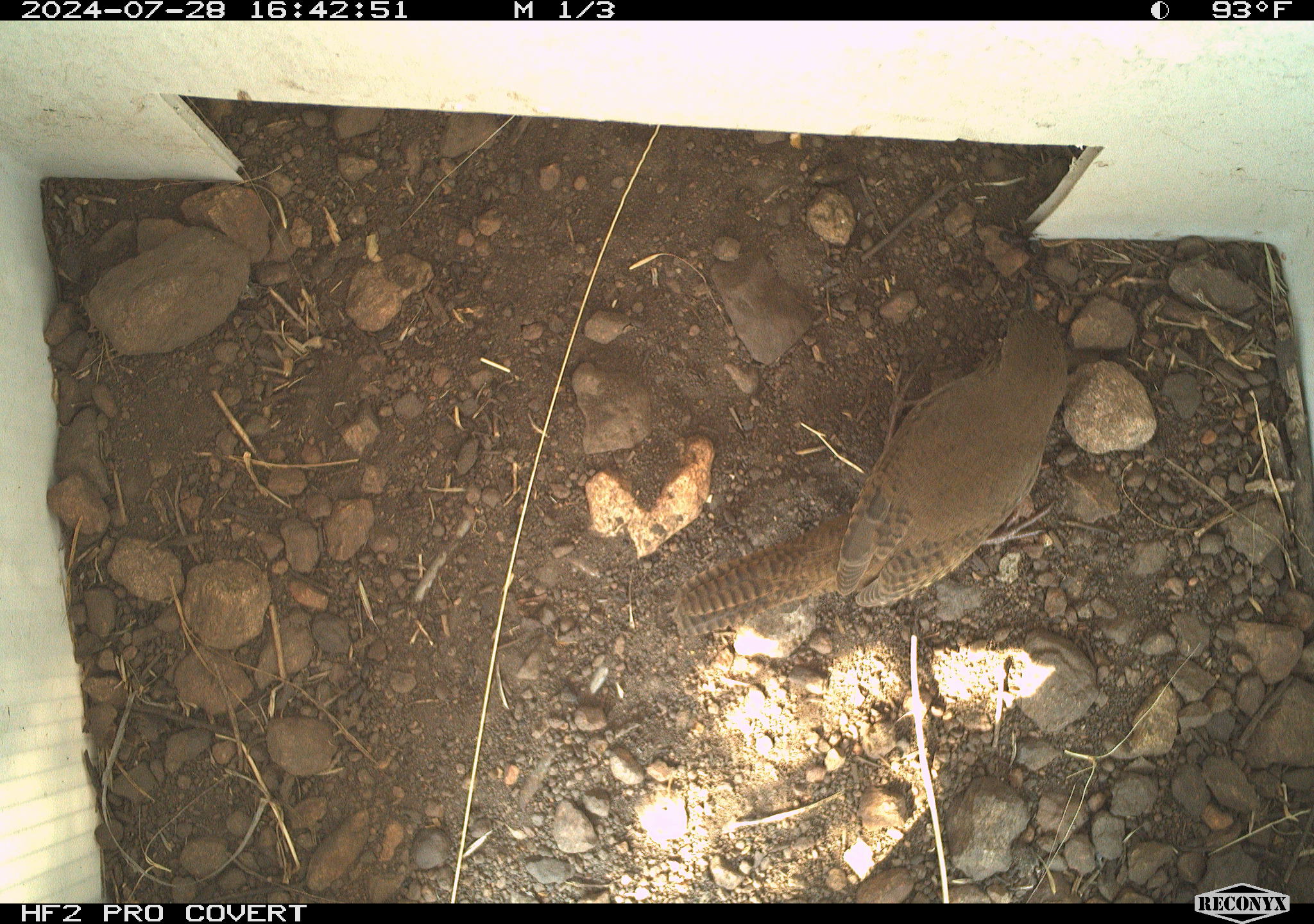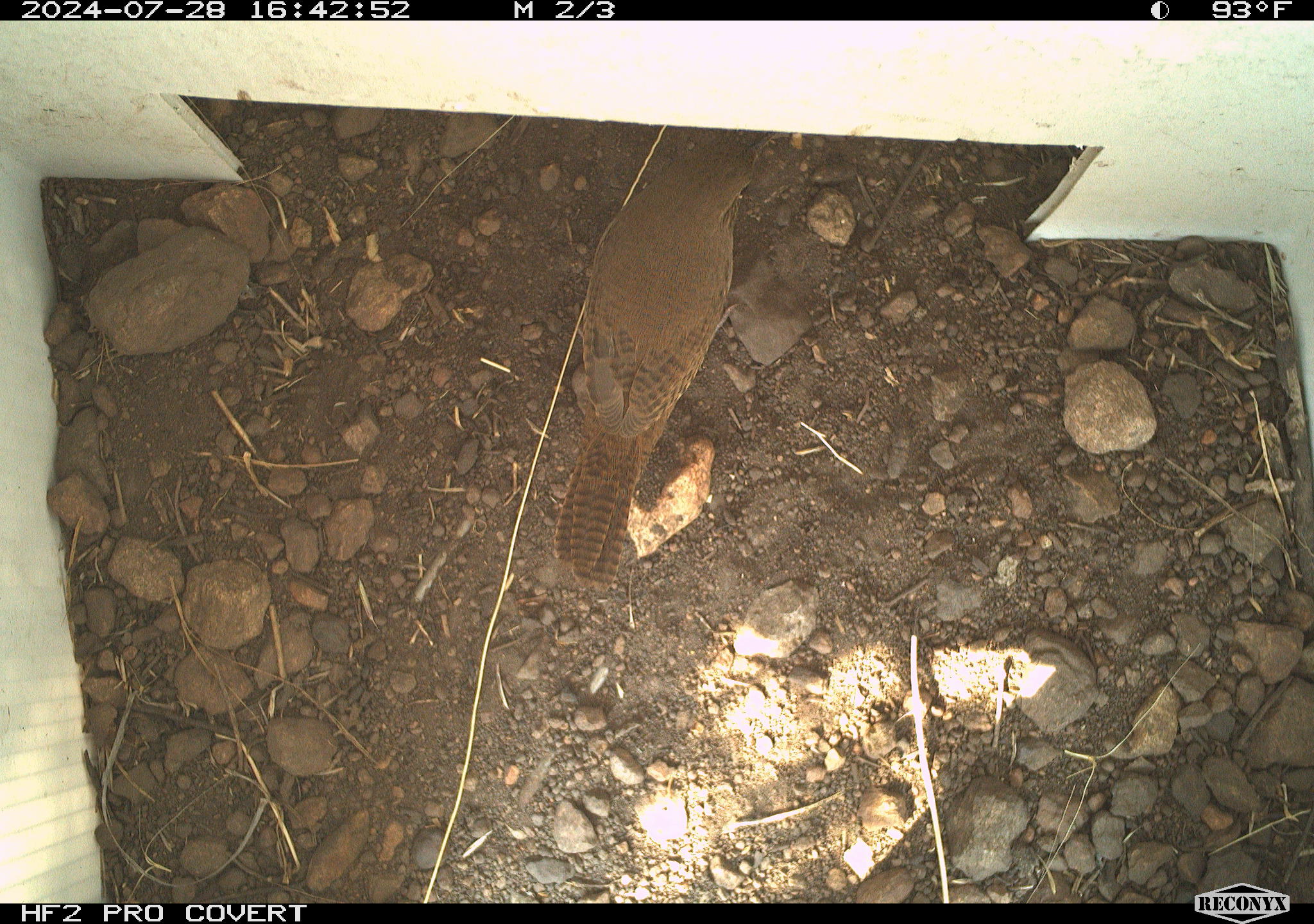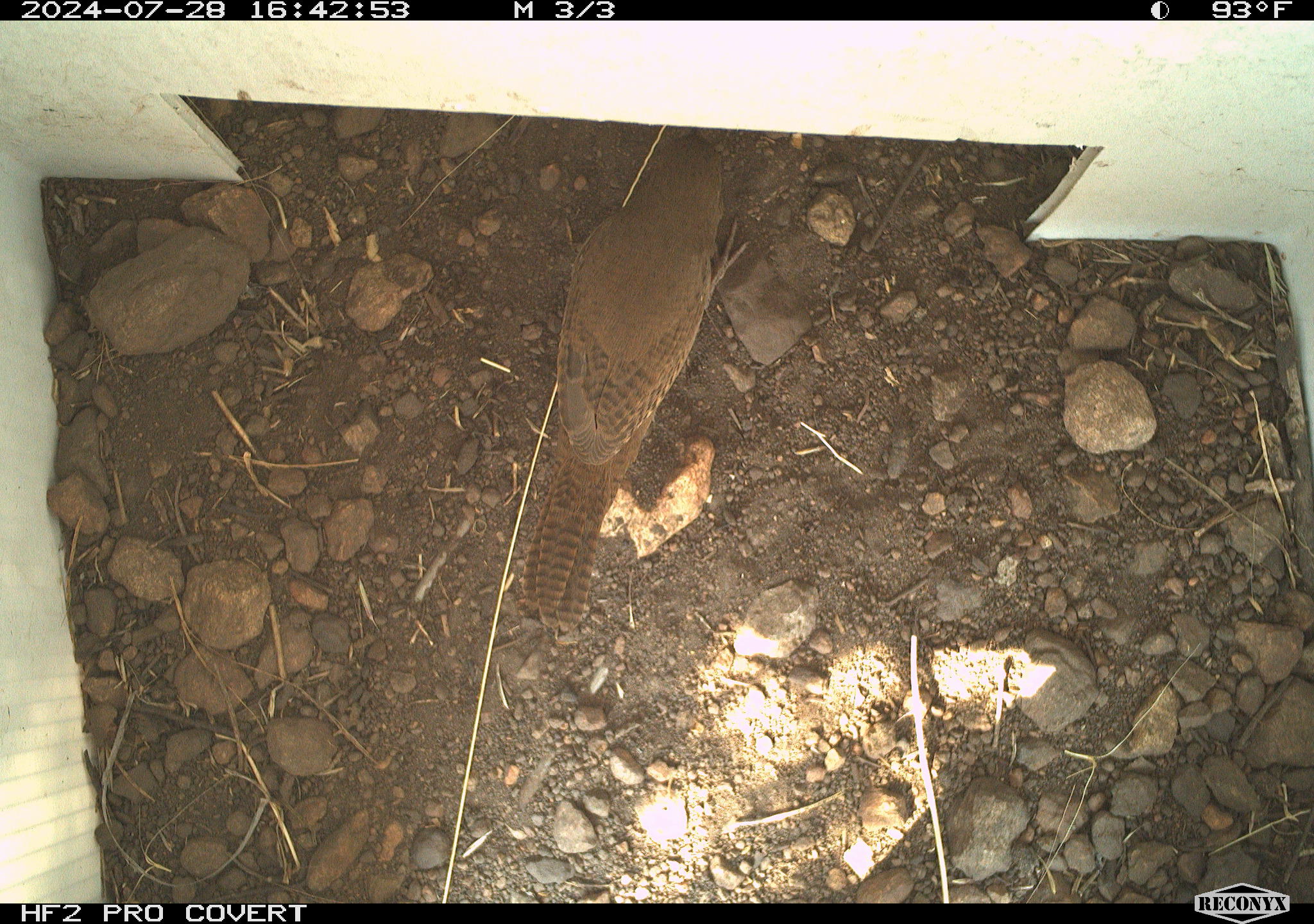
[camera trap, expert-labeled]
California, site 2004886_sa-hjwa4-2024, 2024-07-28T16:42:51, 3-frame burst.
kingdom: Animalia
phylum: Chordata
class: Aves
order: Passeriformes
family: Troglodytidae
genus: Troglodytes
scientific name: Troglodytes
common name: house wrens, winter wrens, and allies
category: troglodytes species